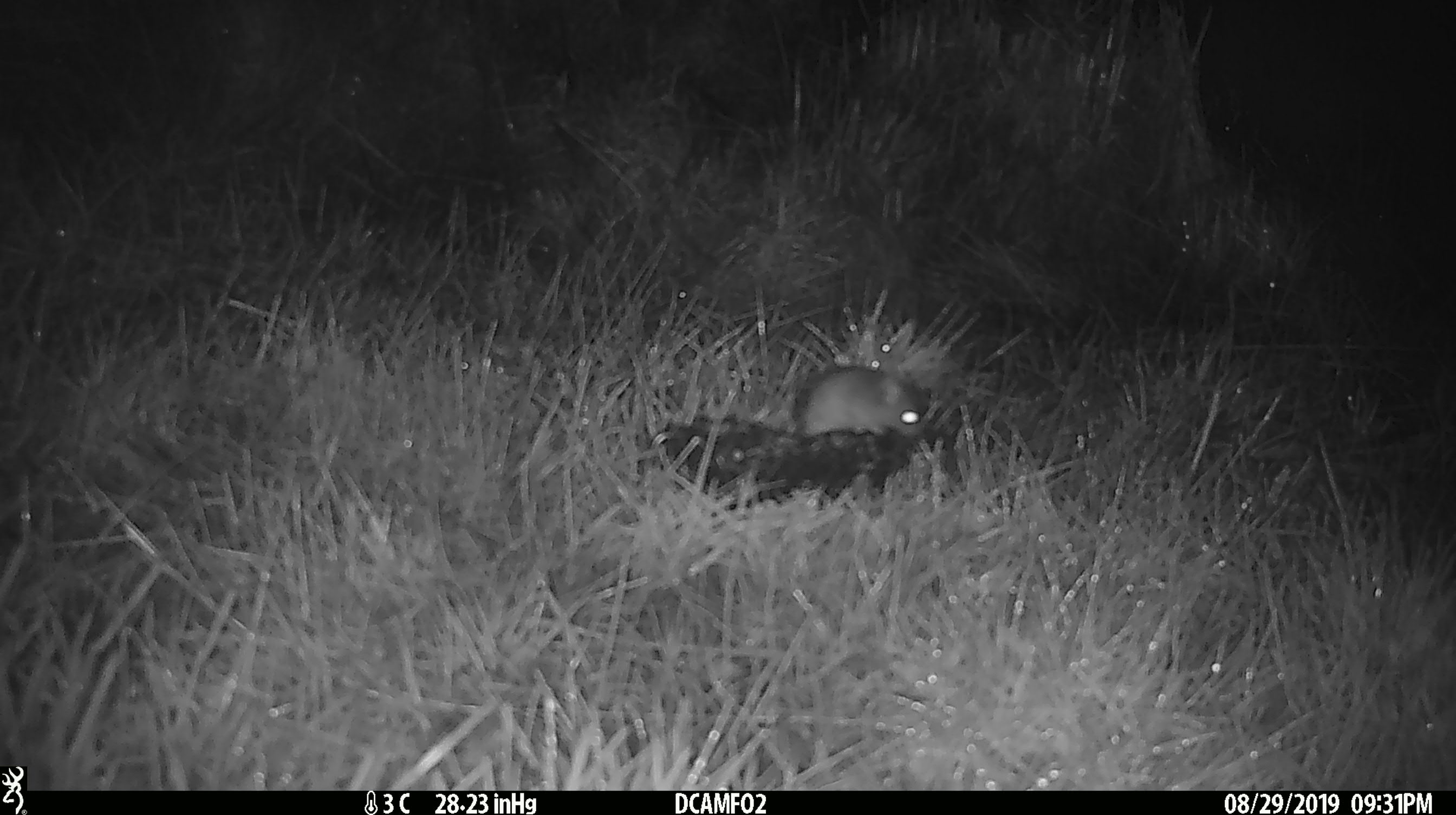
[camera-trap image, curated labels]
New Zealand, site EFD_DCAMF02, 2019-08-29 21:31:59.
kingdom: Animalia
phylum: Chordata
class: Mammalia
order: Rodentia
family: Muridae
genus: Mus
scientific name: Mus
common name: mouse